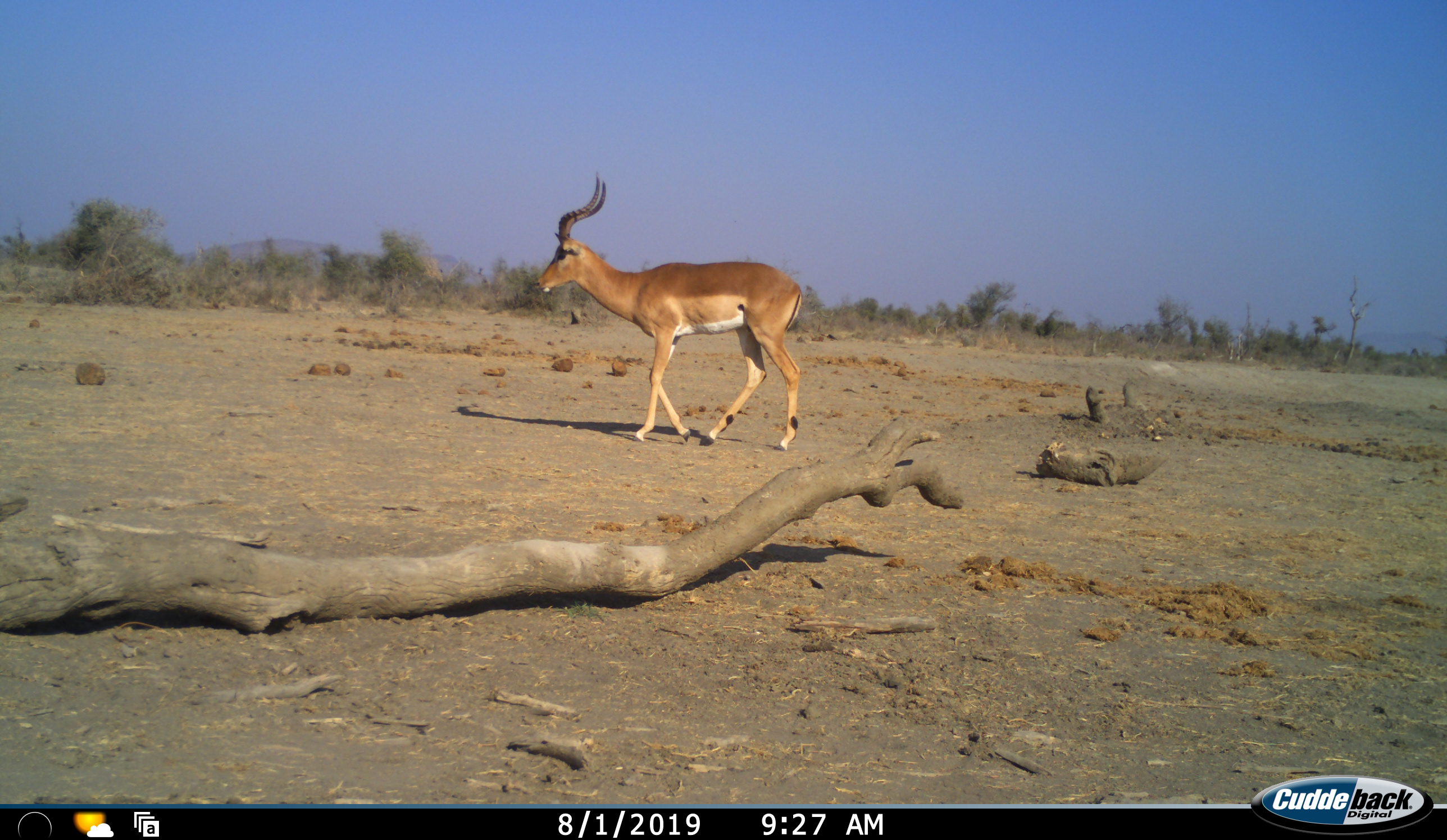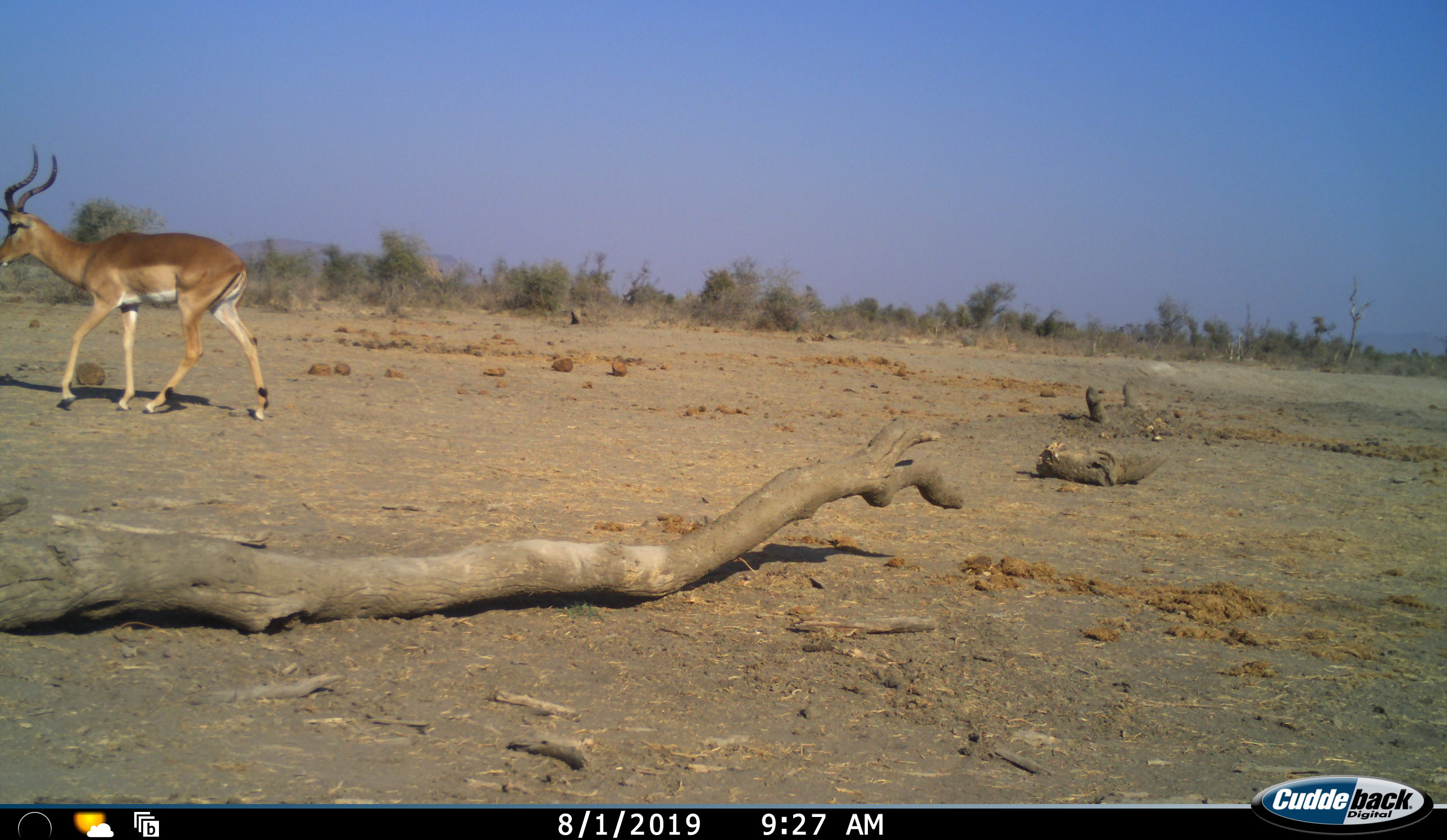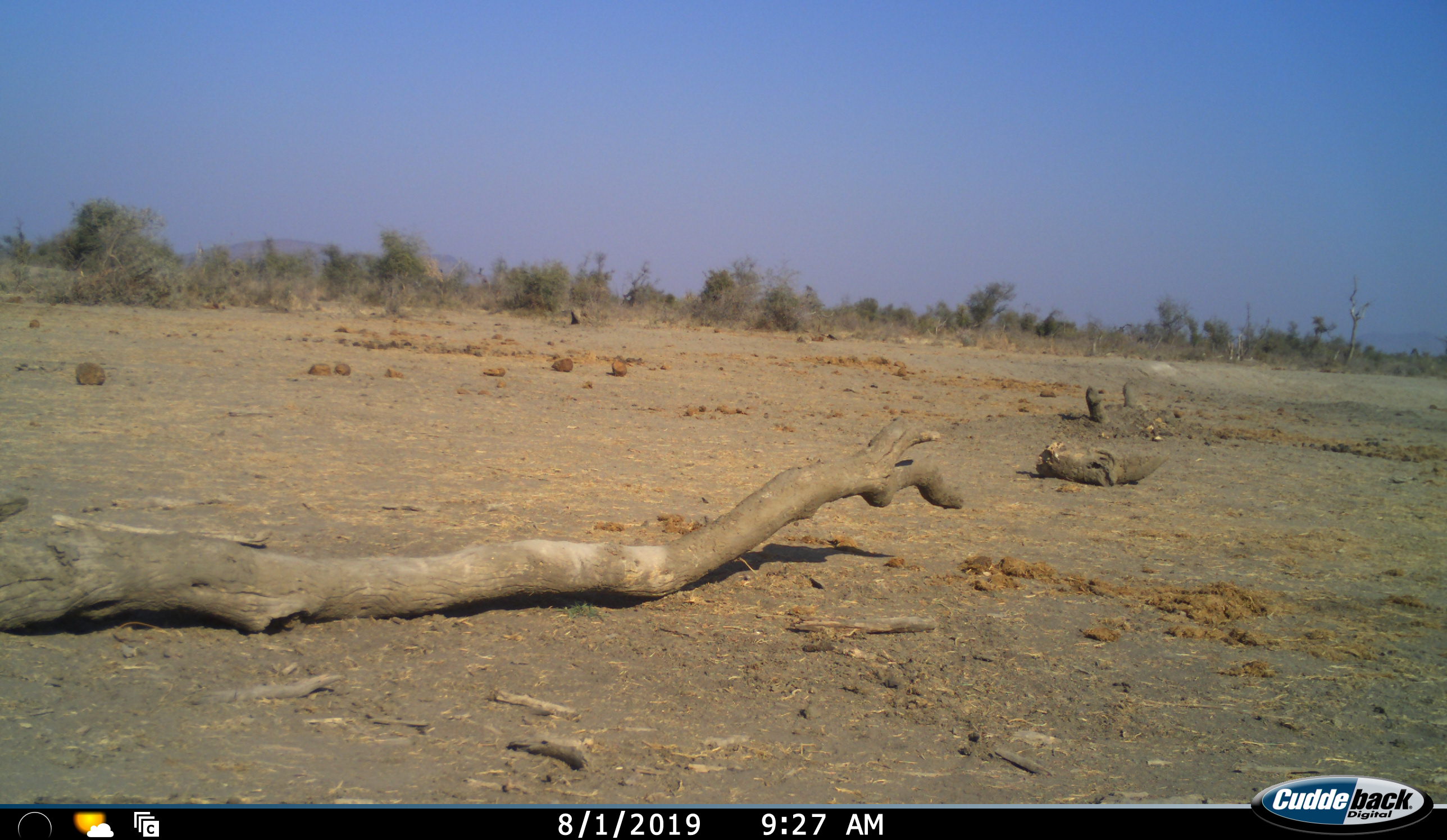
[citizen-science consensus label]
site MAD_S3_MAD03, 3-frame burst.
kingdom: Animalia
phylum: Chordata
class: Mammalia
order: Artiodactyla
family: Bovidae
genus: Aepyceros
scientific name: Aepyceros melampus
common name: impala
Impala (Aepyceros melampus), count 1. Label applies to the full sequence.